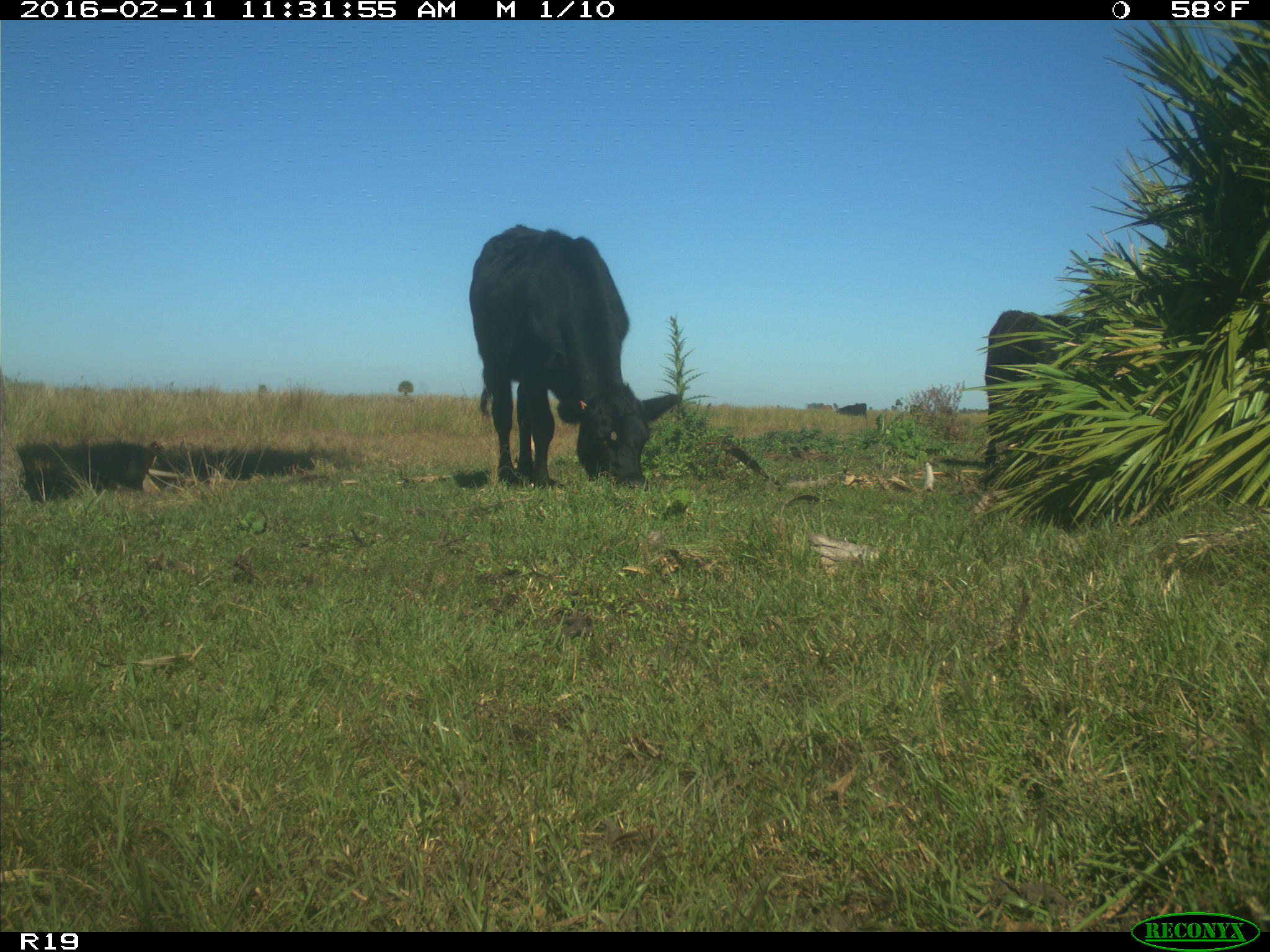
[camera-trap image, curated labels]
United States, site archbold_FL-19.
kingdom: Animalia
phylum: Chordata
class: Mammalia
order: Artiodactyla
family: Bovidae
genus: Bos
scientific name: Bos taurus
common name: domestic cow